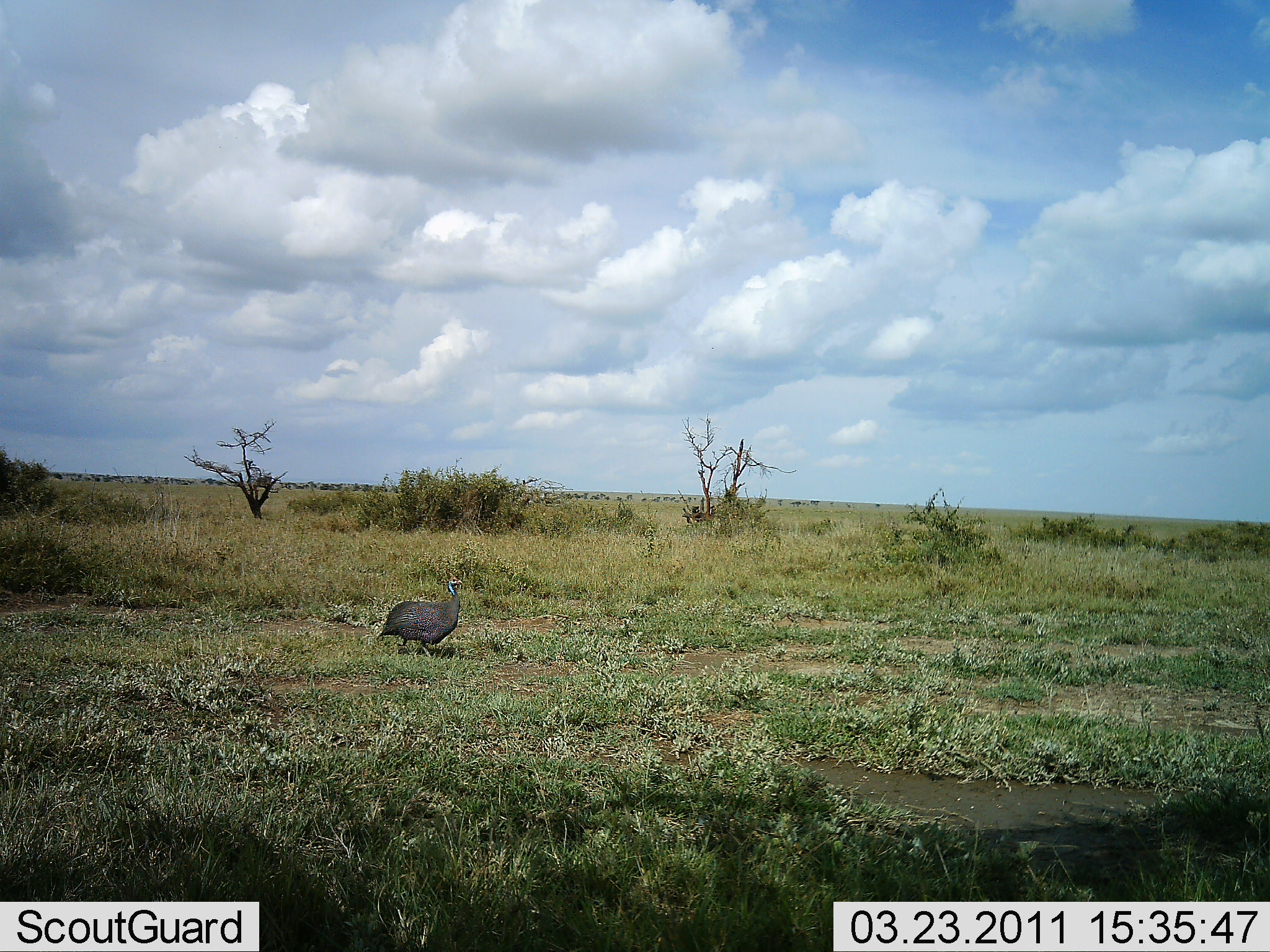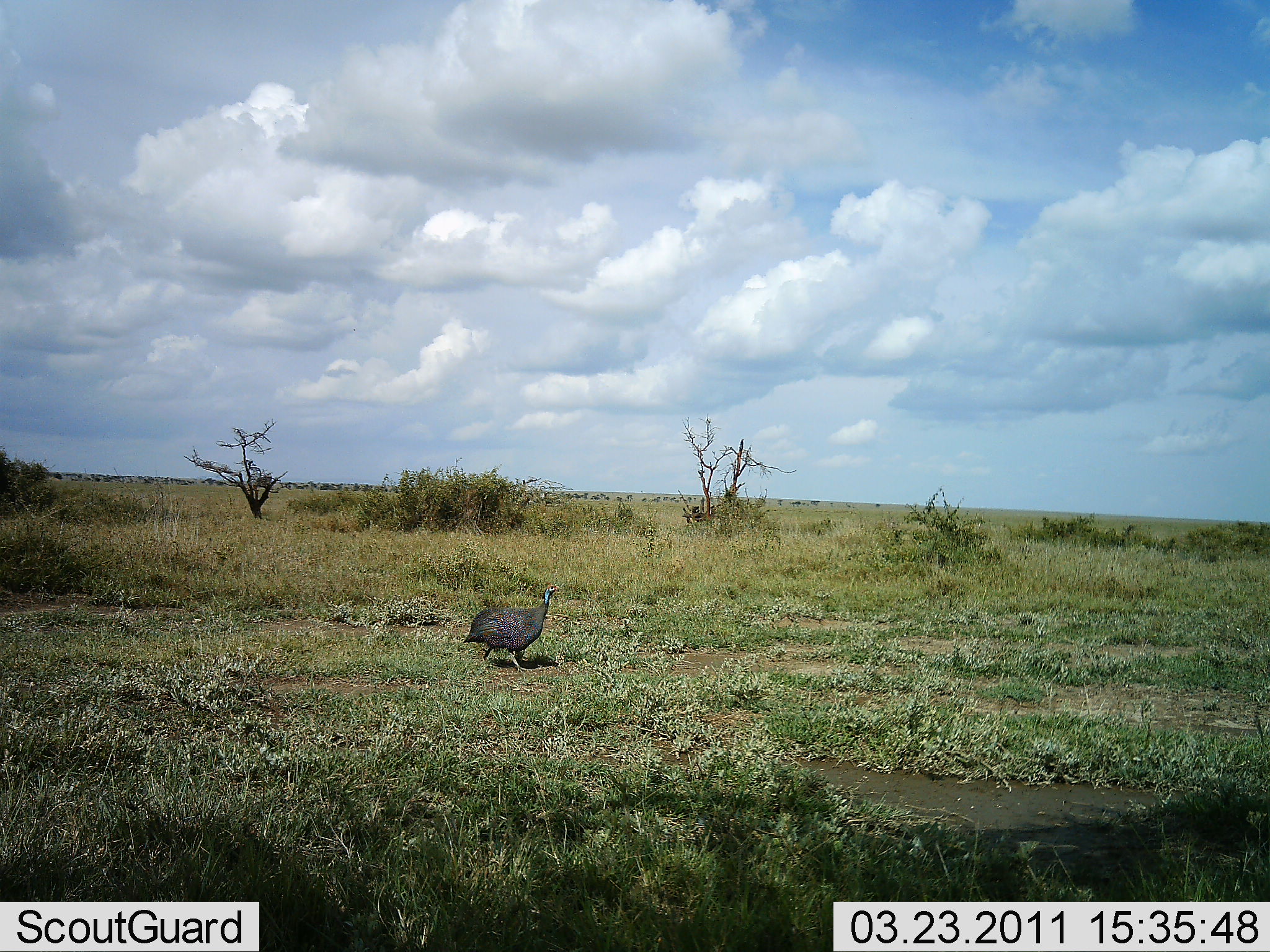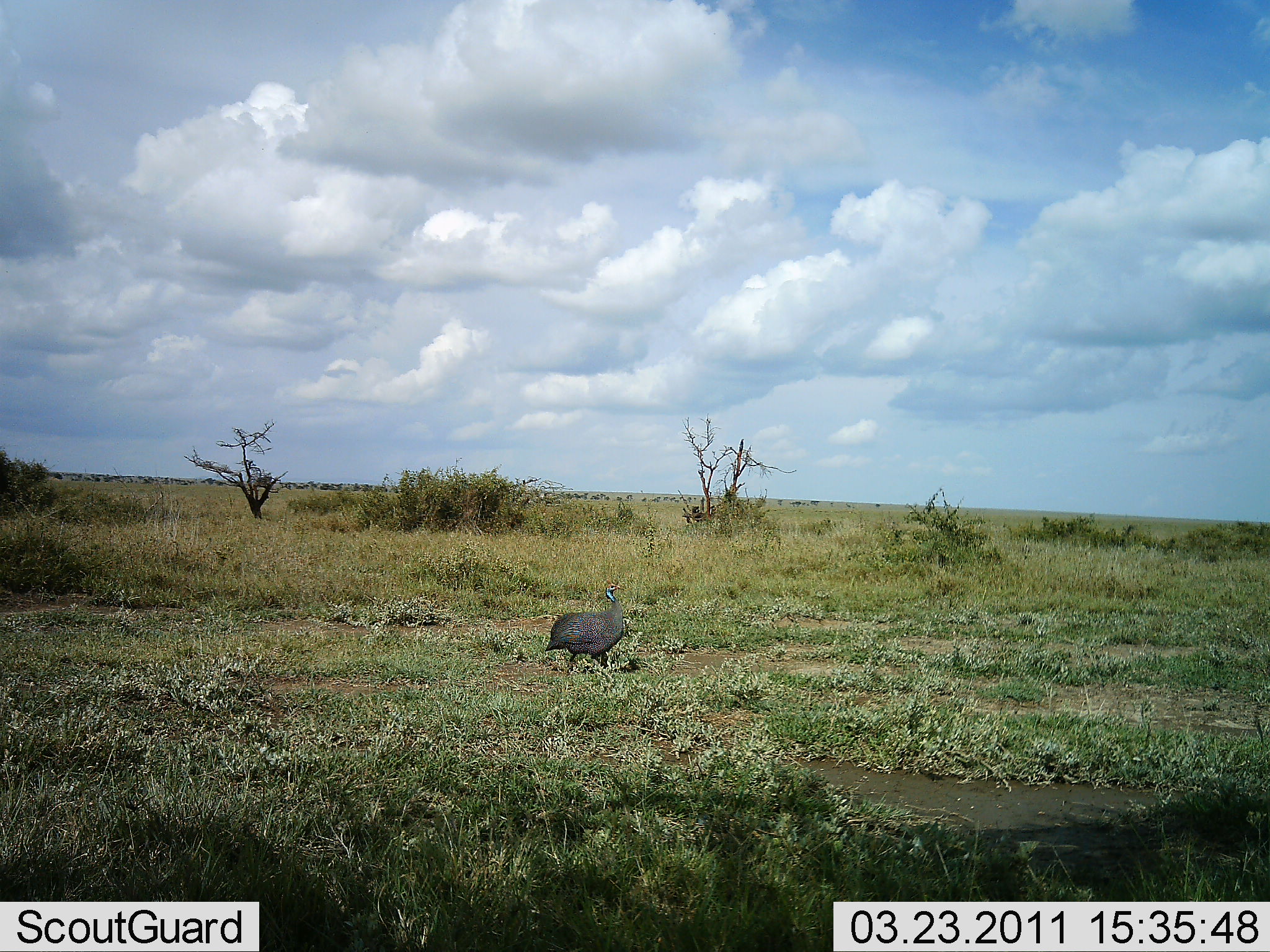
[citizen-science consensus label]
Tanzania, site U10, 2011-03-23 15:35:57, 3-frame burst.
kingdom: Animalia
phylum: Chordata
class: Aves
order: Galliformes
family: Numididae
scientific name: Numididae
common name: guinea fowl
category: guineafowl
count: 1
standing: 0%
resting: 0%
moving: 100%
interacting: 0%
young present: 0%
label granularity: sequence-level